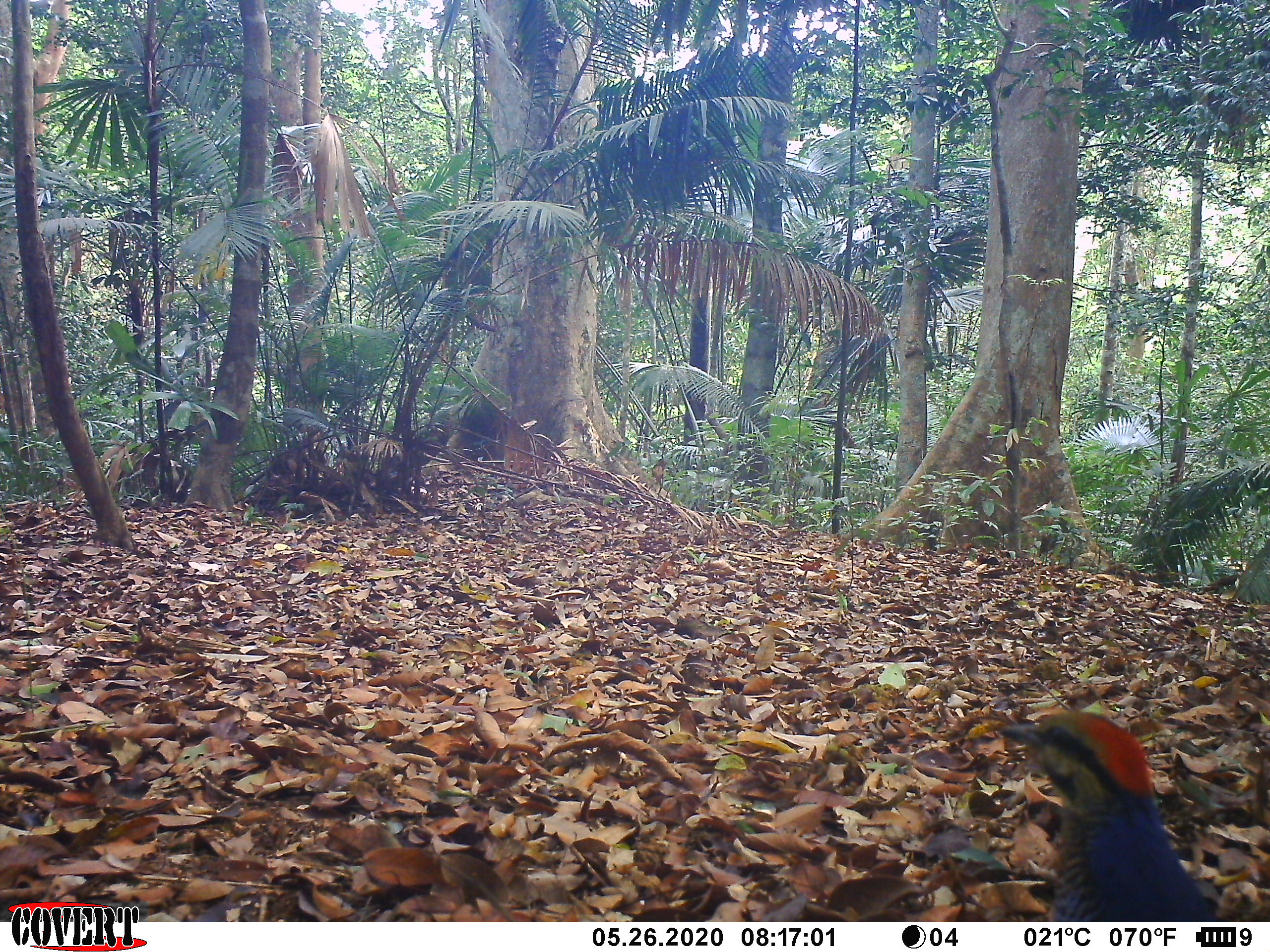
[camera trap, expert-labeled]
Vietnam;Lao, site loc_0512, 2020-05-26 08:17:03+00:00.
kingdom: Animalia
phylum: Chordata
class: Aves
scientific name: Aves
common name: bird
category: unidentified bird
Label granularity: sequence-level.